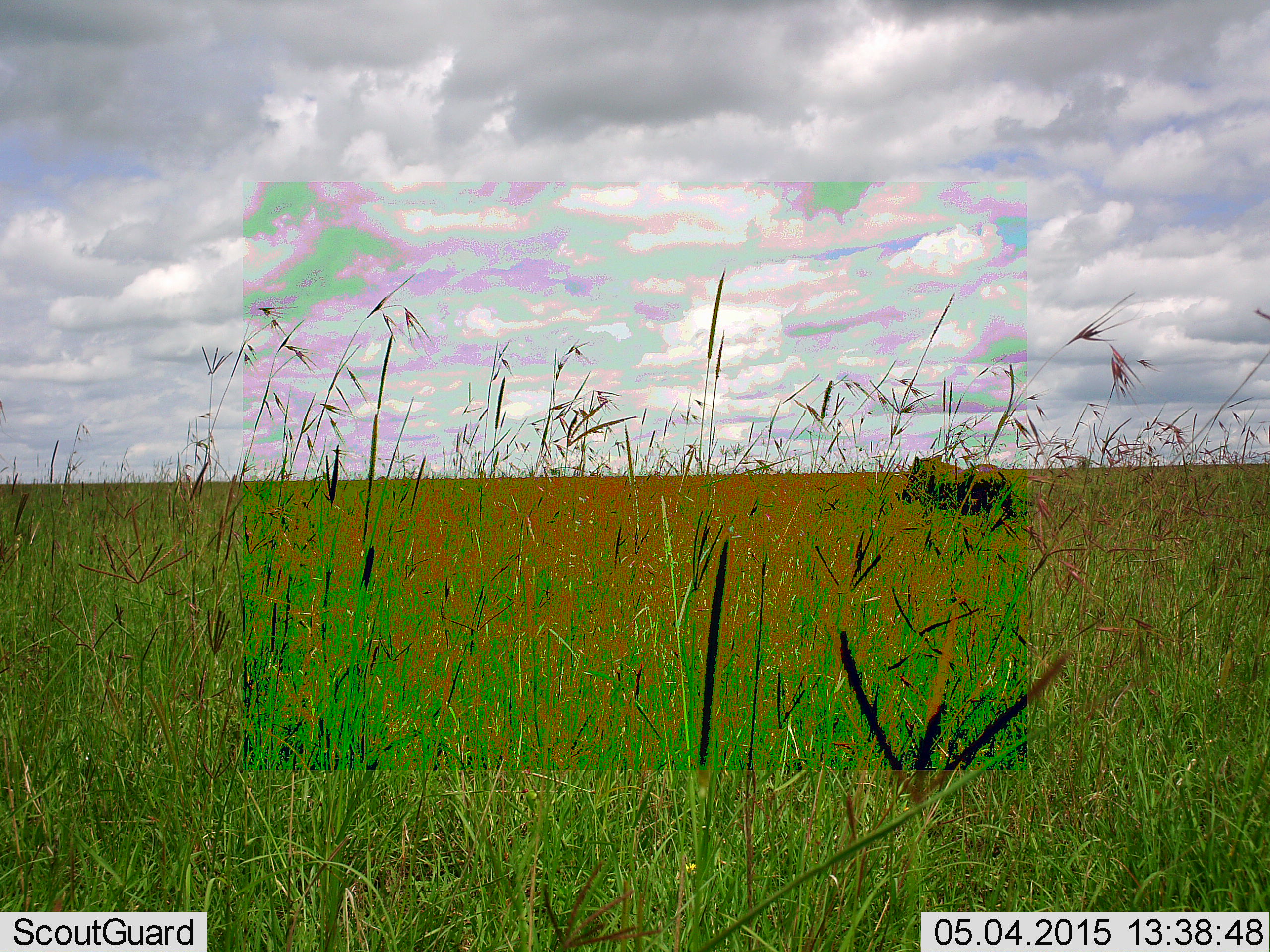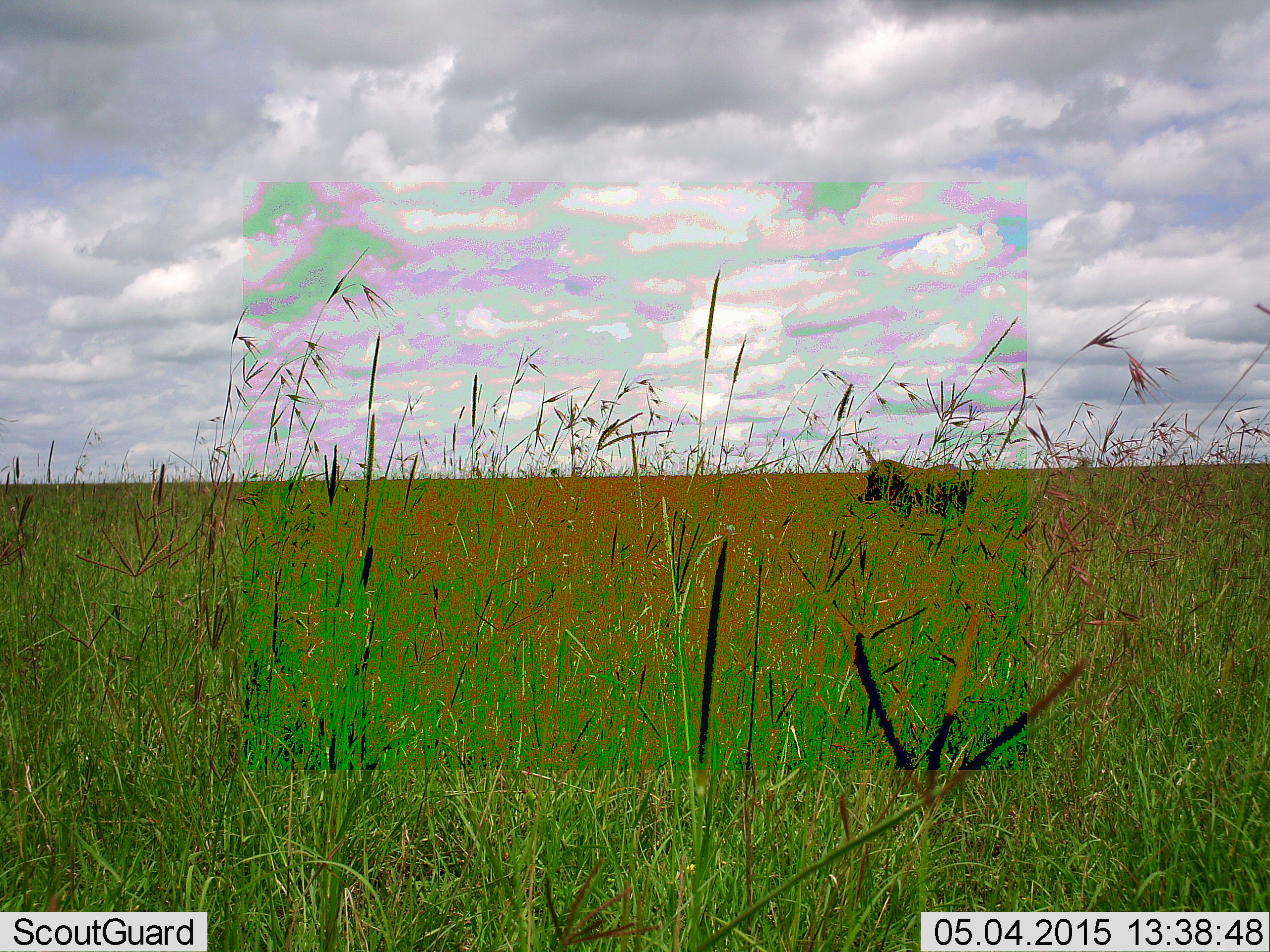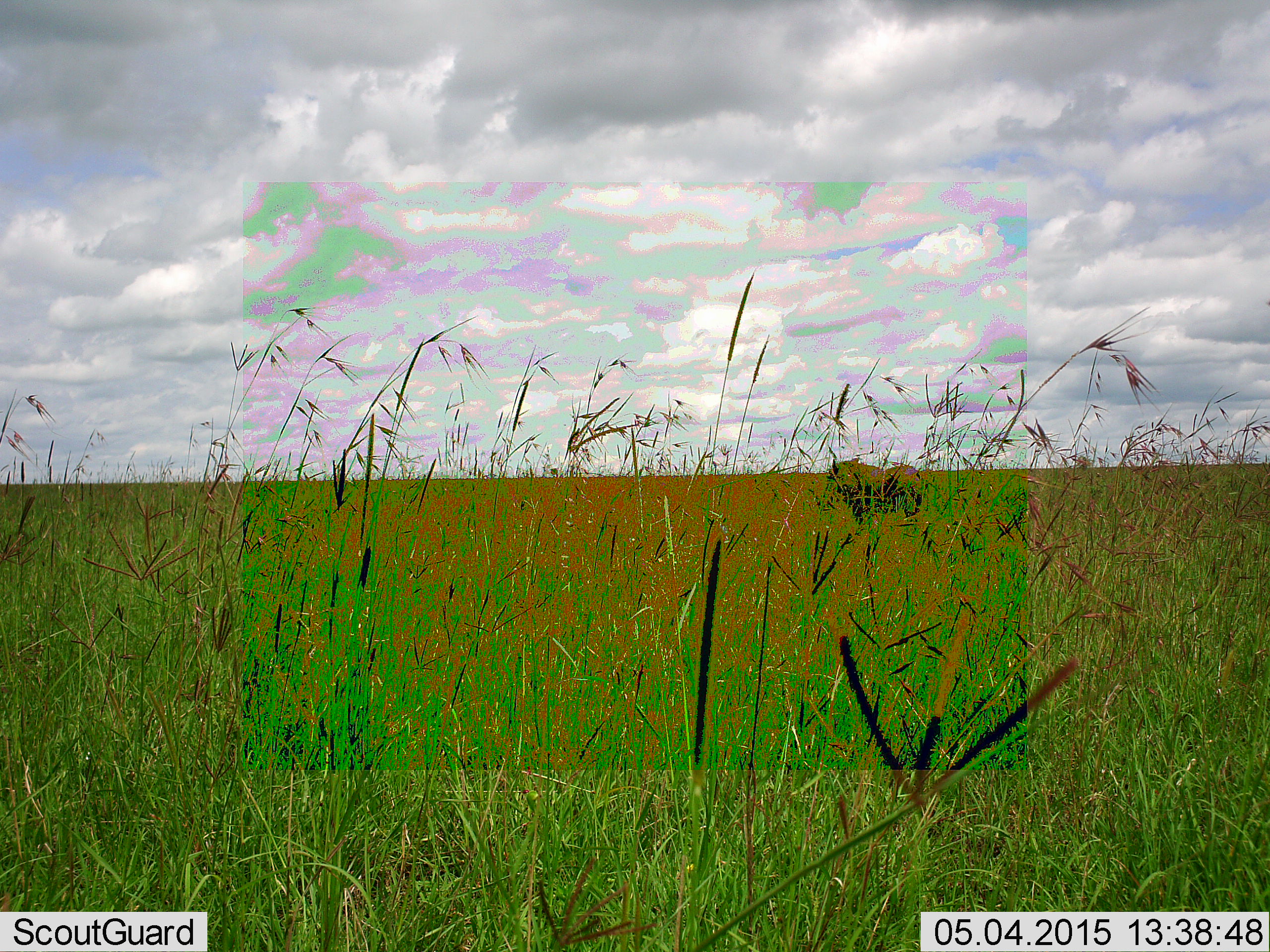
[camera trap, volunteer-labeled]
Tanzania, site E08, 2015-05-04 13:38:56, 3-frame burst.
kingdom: Animalia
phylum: Chordata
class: Mammalia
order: Artiodactyla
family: Suidae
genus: Phacochoerus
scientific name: Phacochoerus africanus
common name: warthog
Warthog (Phacochoerus africanus), count 1. Behavior (volunteer vote fractions): standing 20%, resting 0%, moving 80%, interacting 0%. Young present (vote fraction): 0%. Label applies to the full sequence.